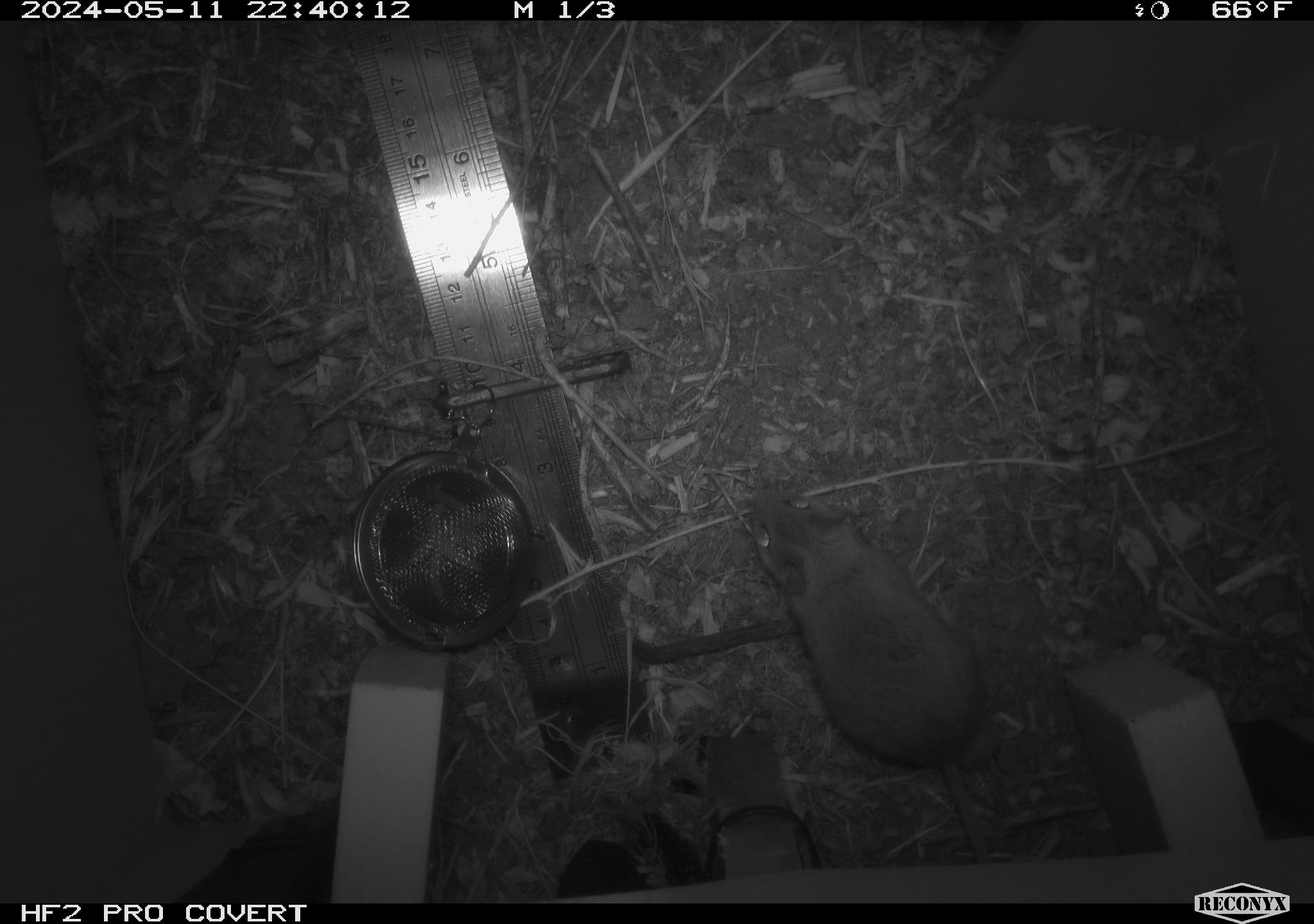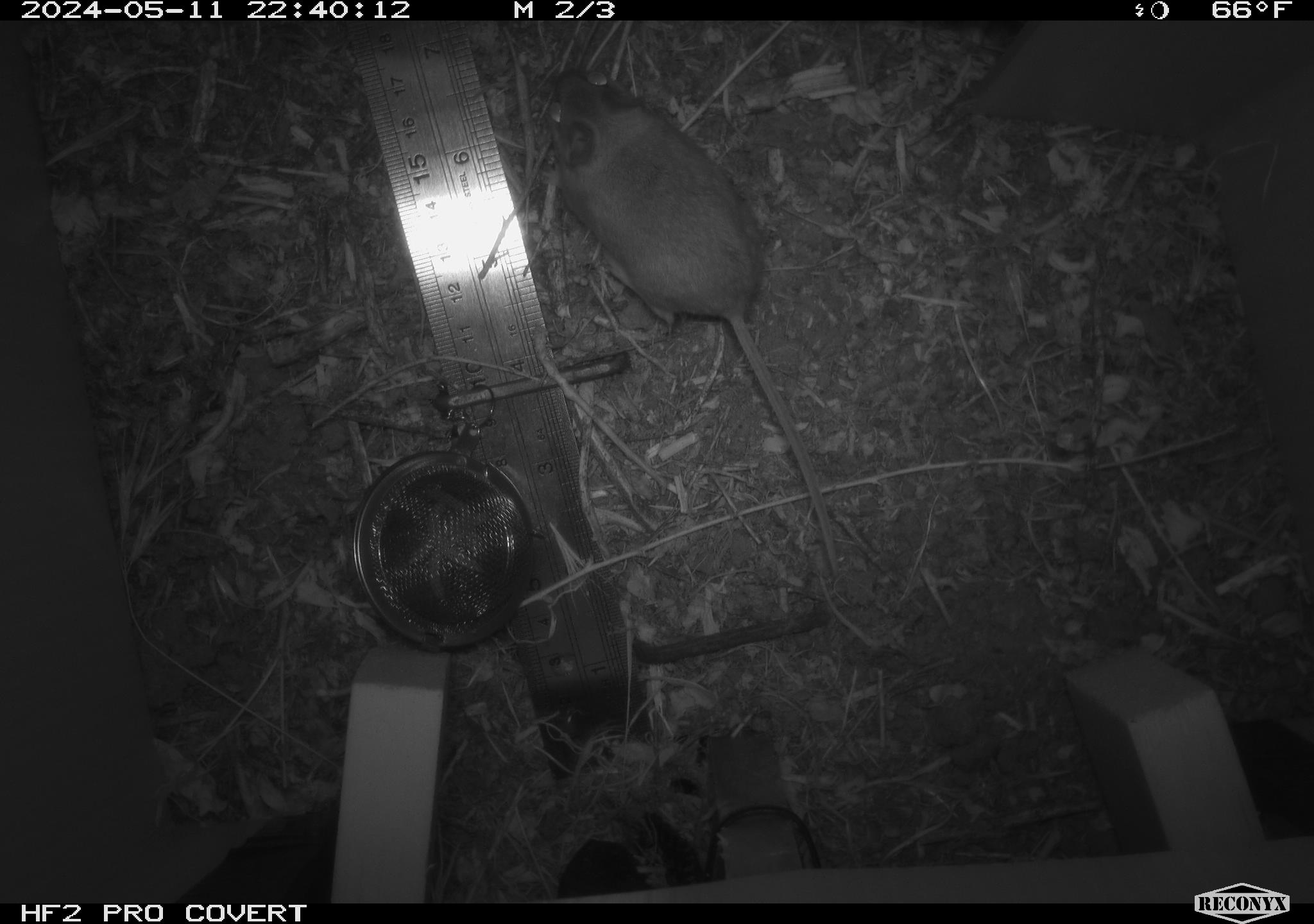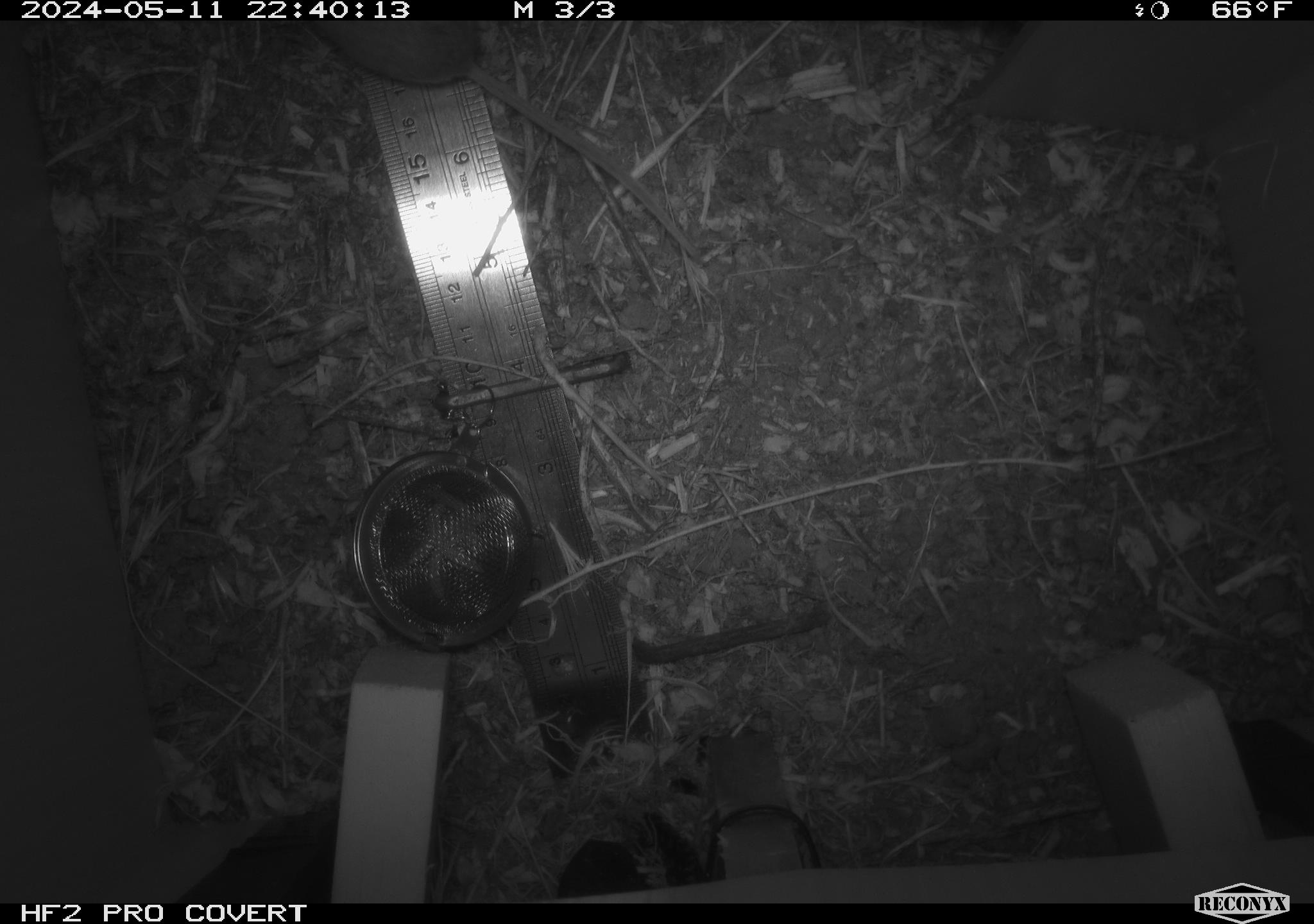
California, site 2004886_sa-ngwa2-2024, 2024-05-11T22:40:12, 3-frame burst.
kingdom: Animalia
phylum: Chordata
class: Mammalia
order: Rodentia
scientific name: Rodentia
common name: mouse species